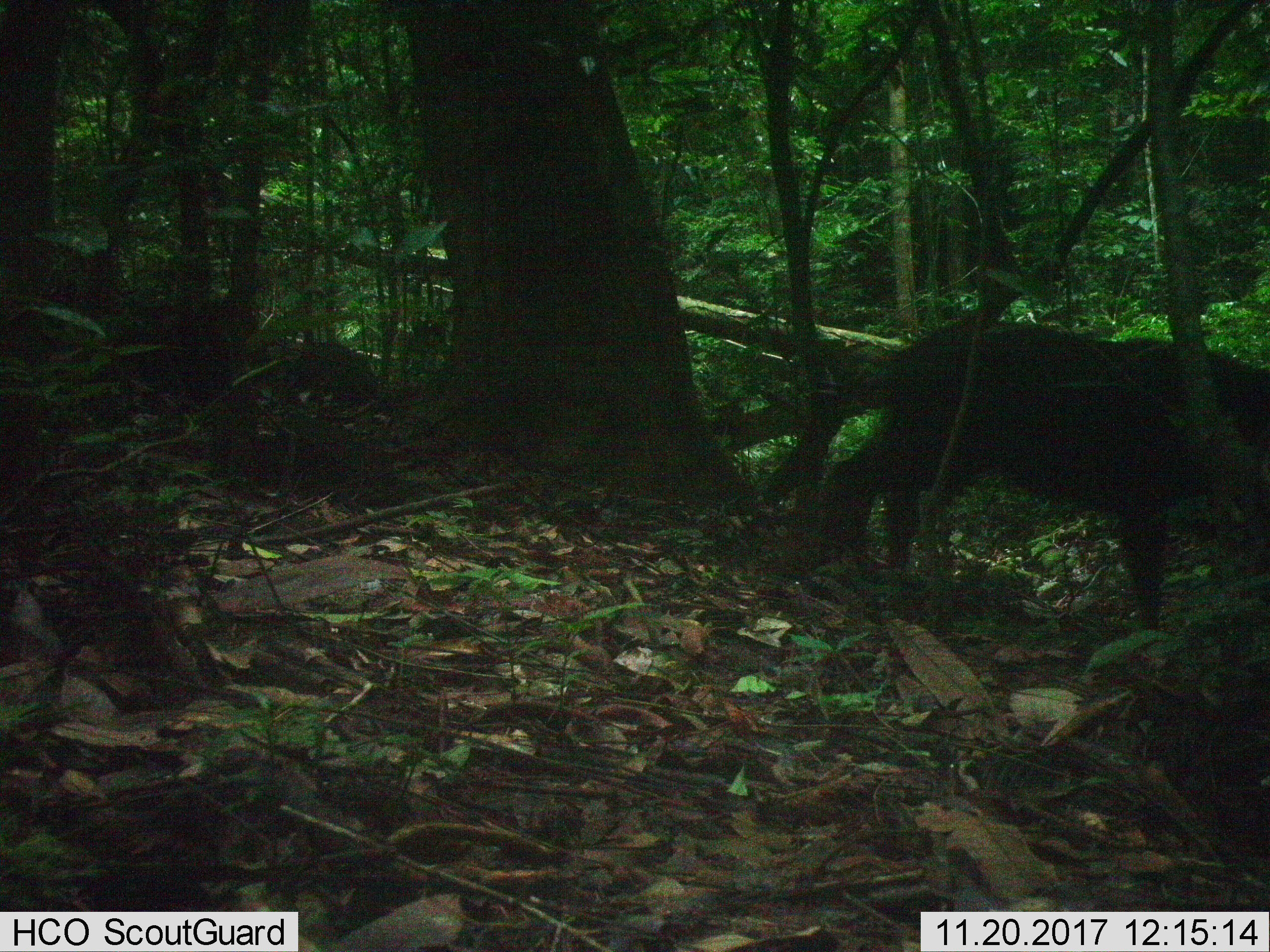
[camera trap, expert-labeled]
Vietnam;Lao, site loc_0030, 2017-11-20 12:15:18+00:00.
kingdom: Animalia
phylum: Chordata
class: Mammalia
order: Artiodactyla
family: Bovidae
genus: Capricornis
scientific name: Capricornis sumatraensis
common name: chinese serow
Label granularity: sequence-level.